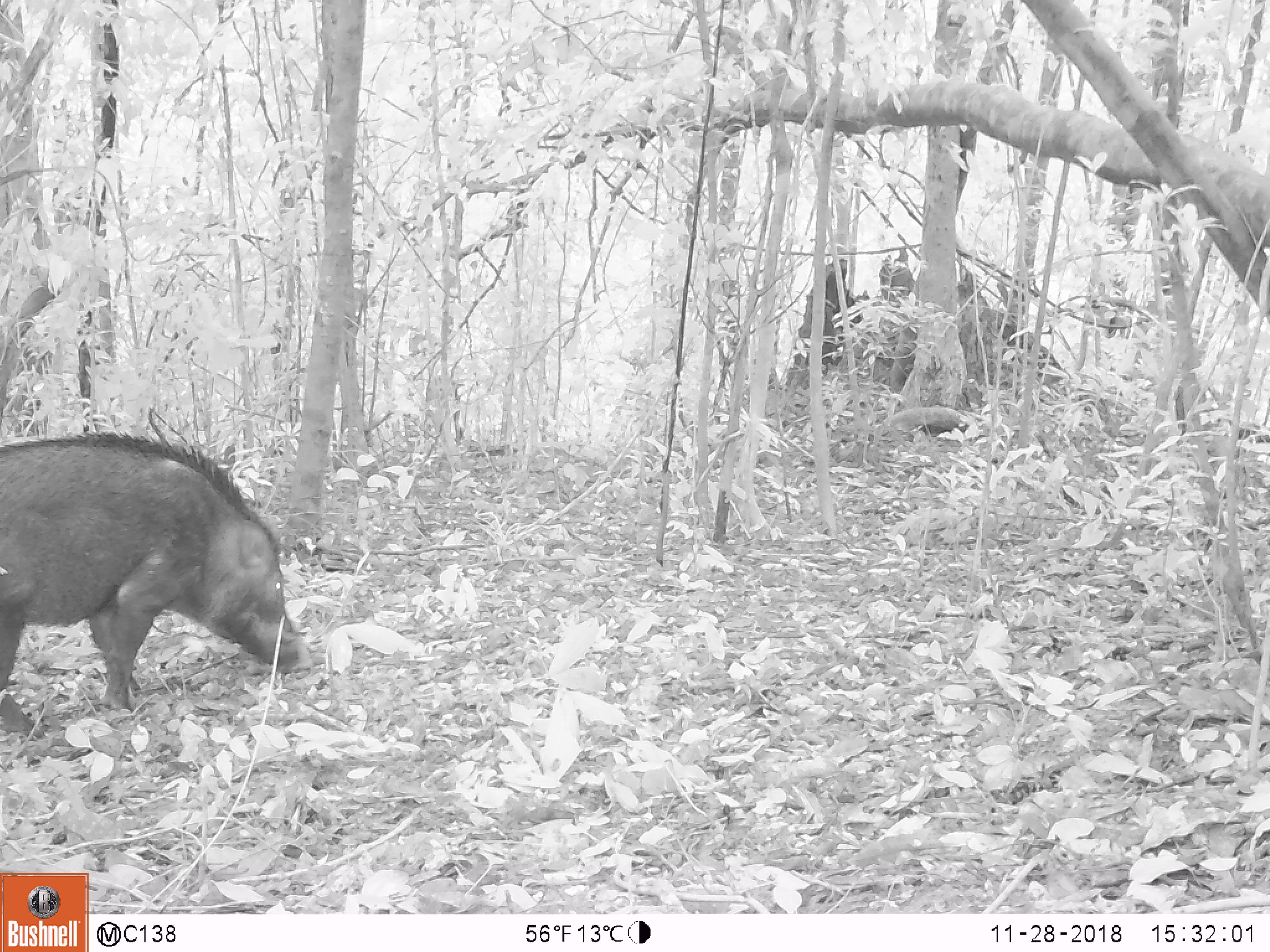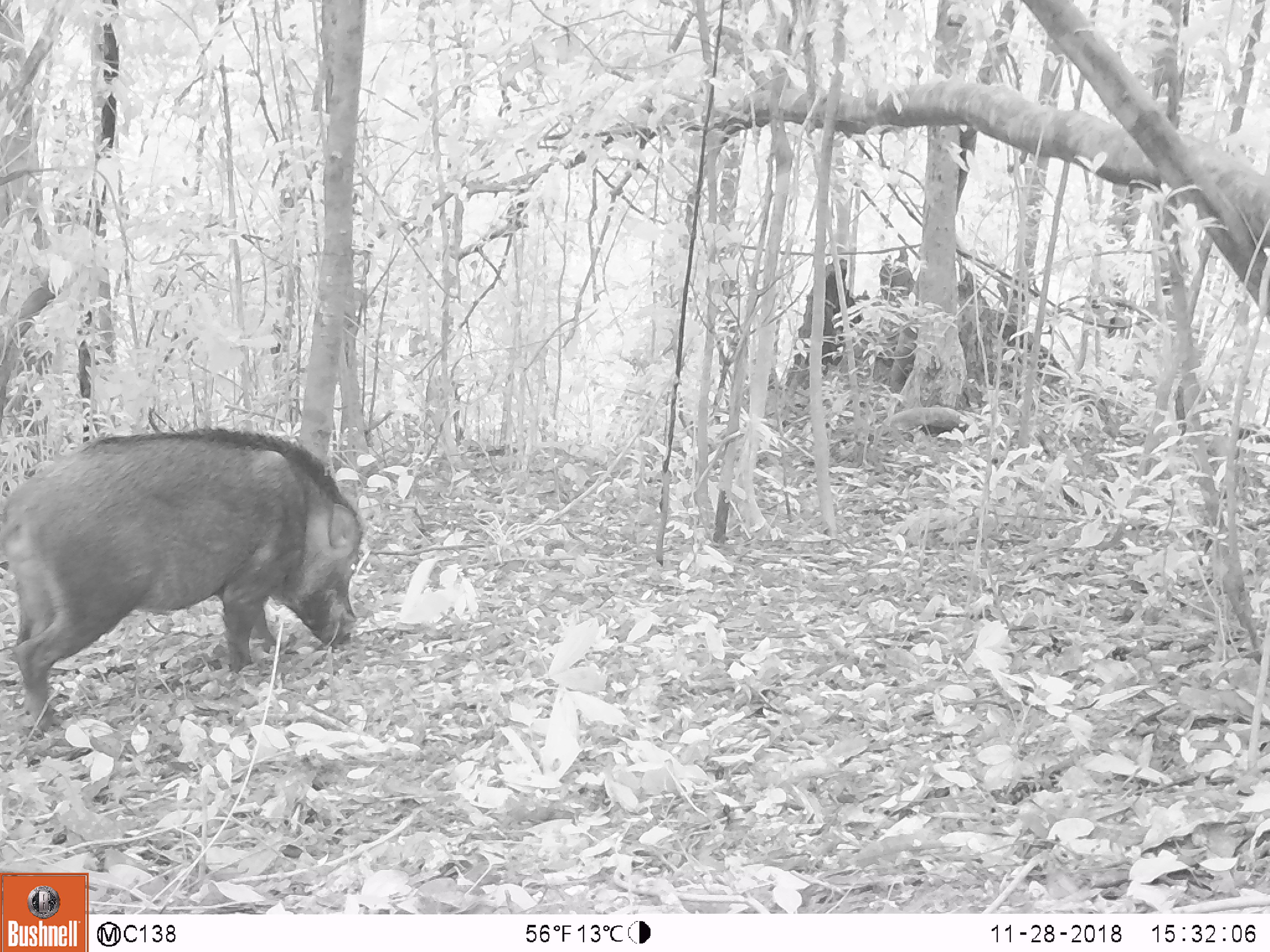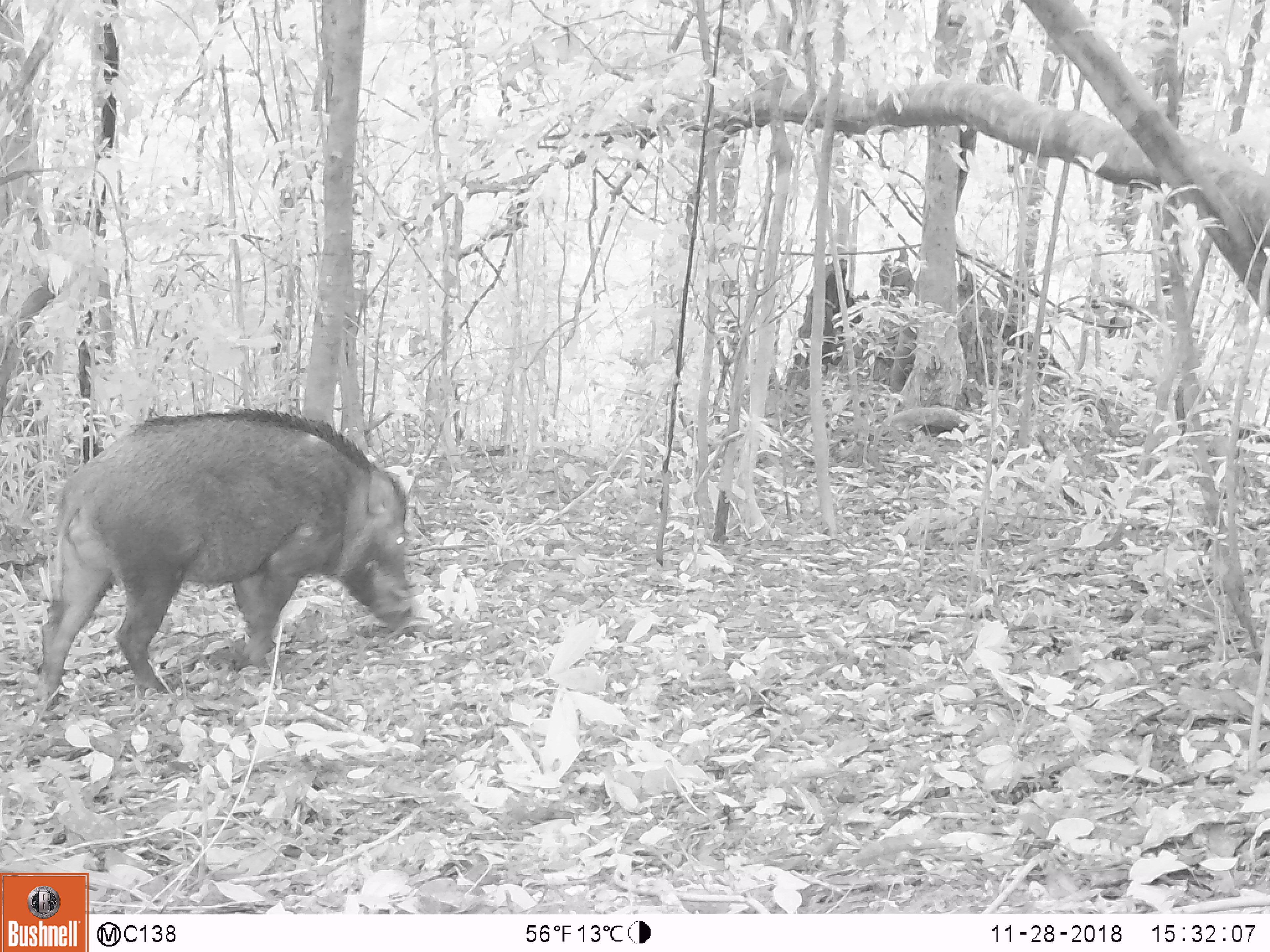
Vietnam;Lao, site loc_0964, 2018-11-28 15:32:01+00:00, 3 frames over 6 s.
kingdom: Animalia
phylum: Chordata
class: Mammalia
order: Artiodactyla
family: Suidae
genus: Sus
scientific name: Sus scrofa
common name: eurasian wild pig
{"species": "eurasian wild pig (Sus scrofa)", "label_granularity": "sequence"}